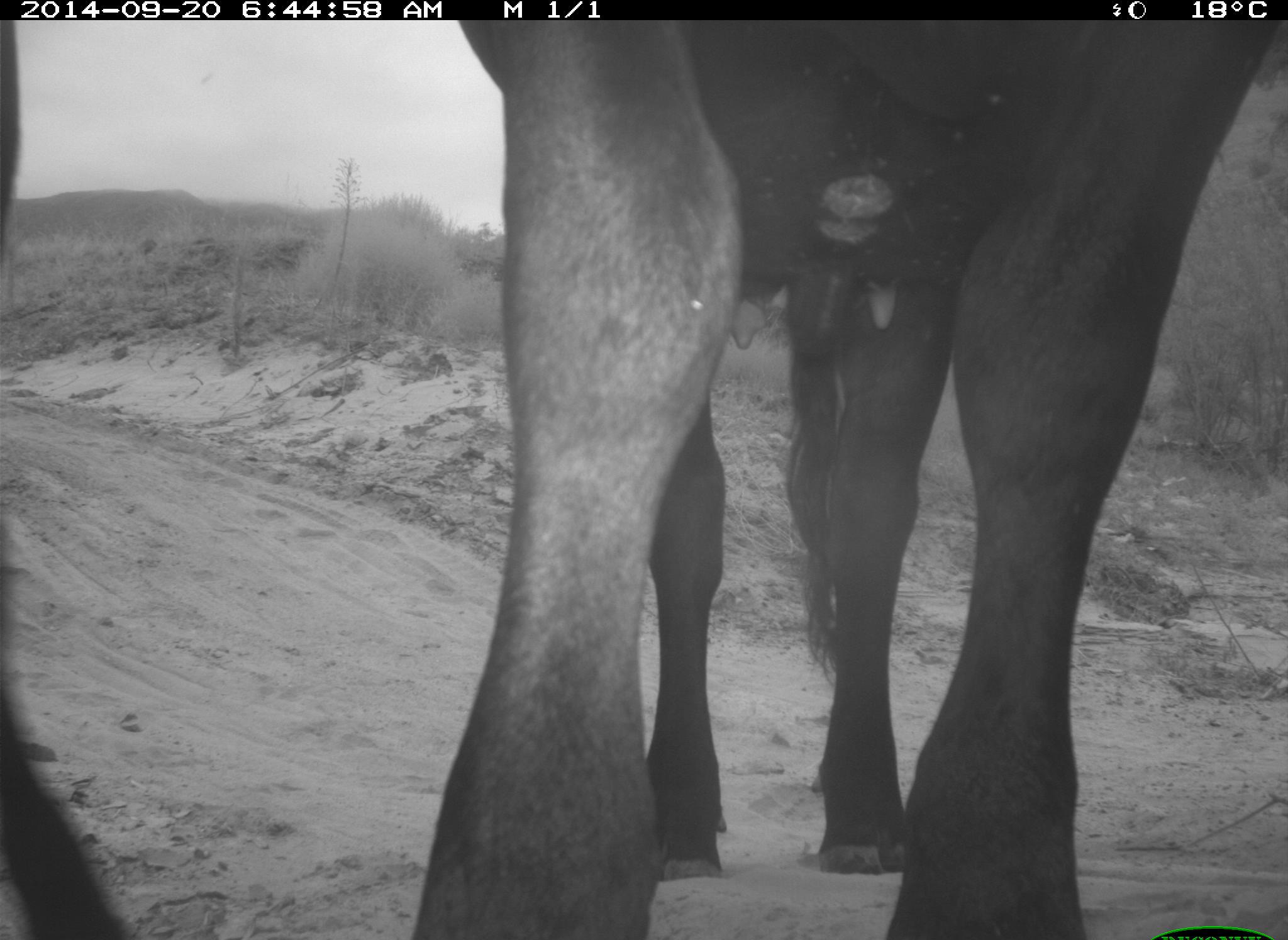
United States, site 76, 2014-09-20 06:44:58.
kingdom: Animalia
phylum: Chordata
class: Mammalia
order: Artiodactyla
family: Bovidae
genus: Bos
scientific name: Bos taurus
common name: cow